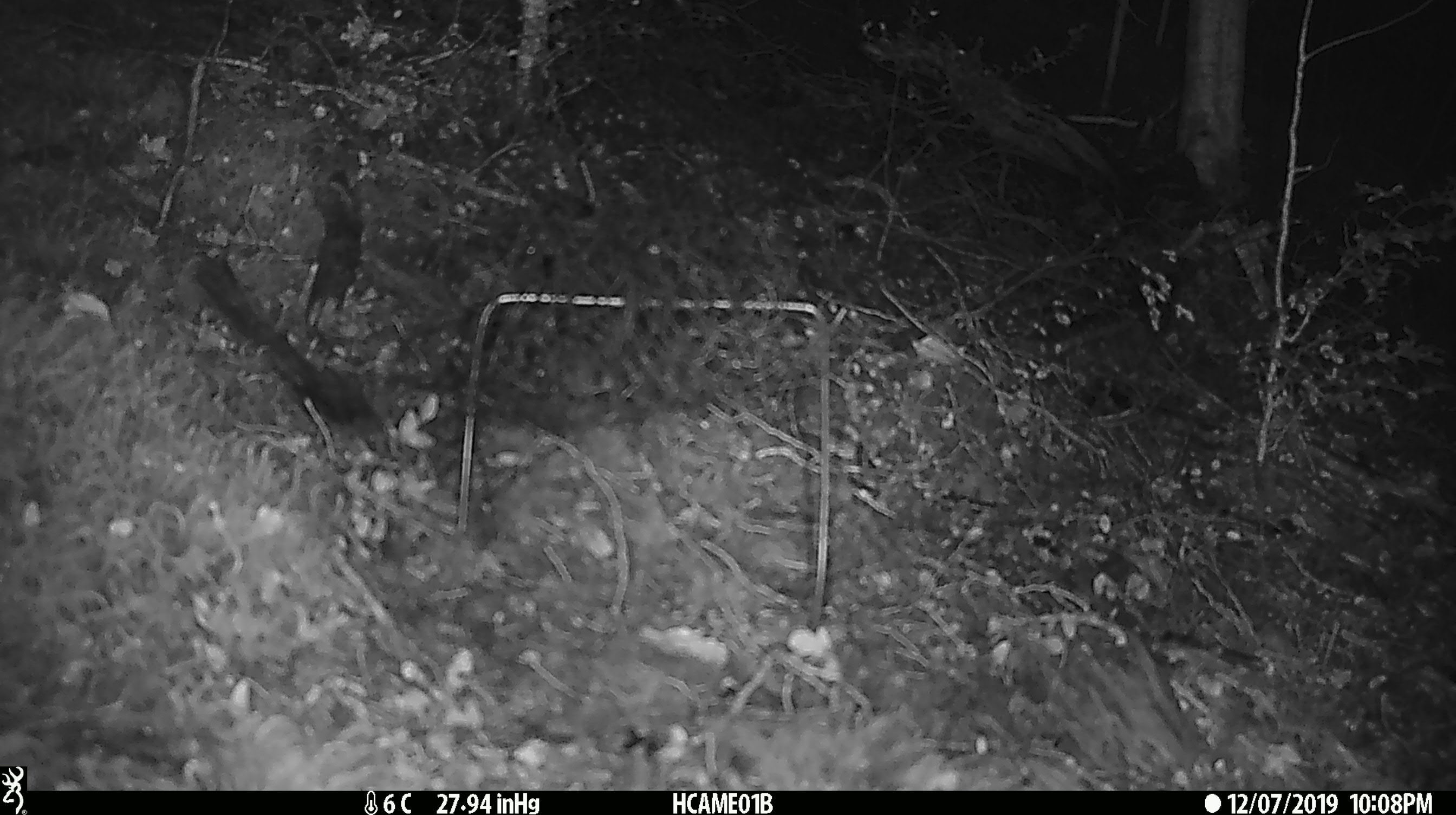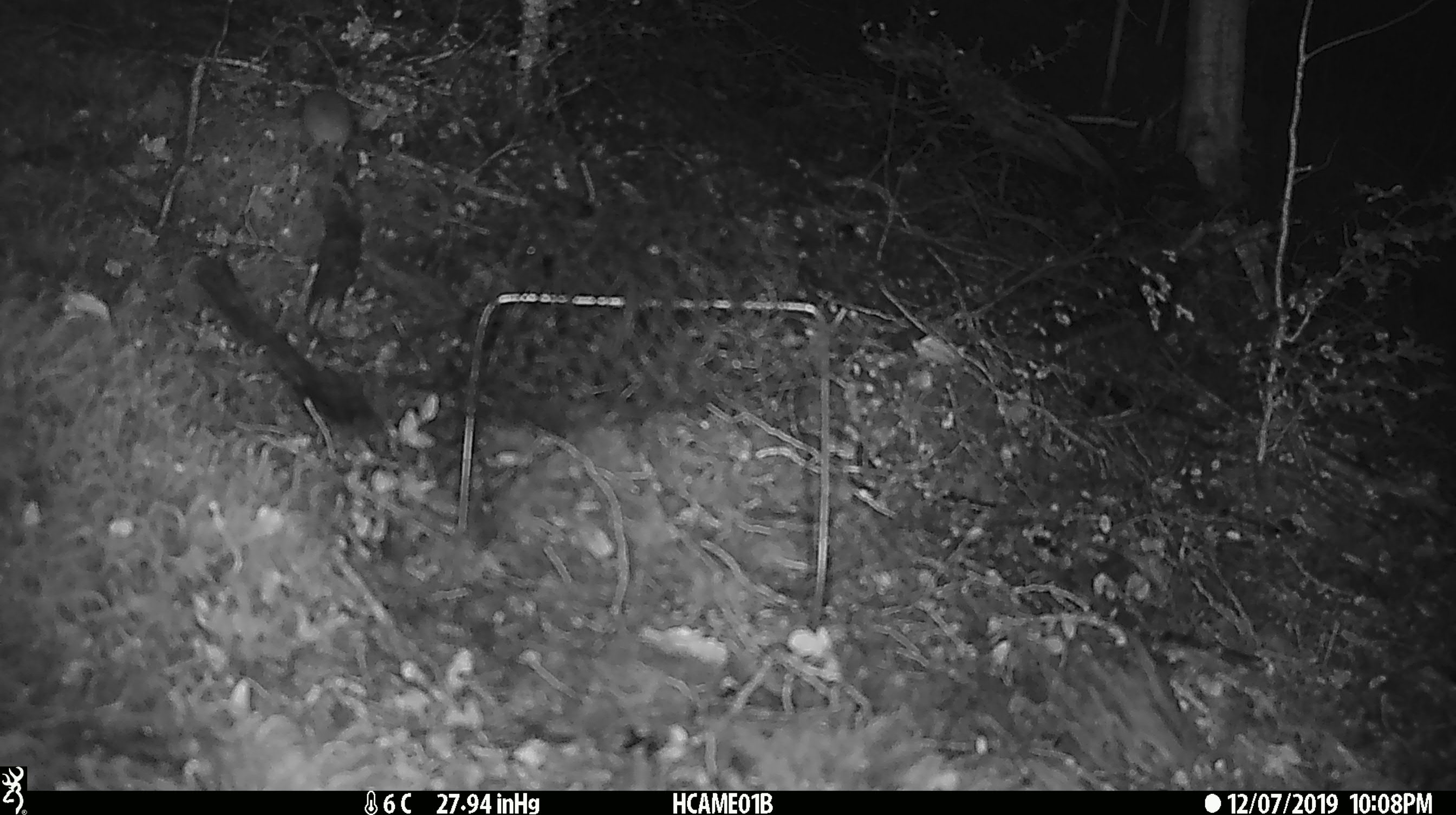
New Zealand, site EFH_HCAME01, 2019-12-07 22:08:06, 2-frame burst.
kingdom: Animalia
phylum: Chordata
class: Mammalia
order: Rodentia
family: Muridae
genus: Mus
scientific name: Mus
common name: mouse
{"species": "mouse (Mus)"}